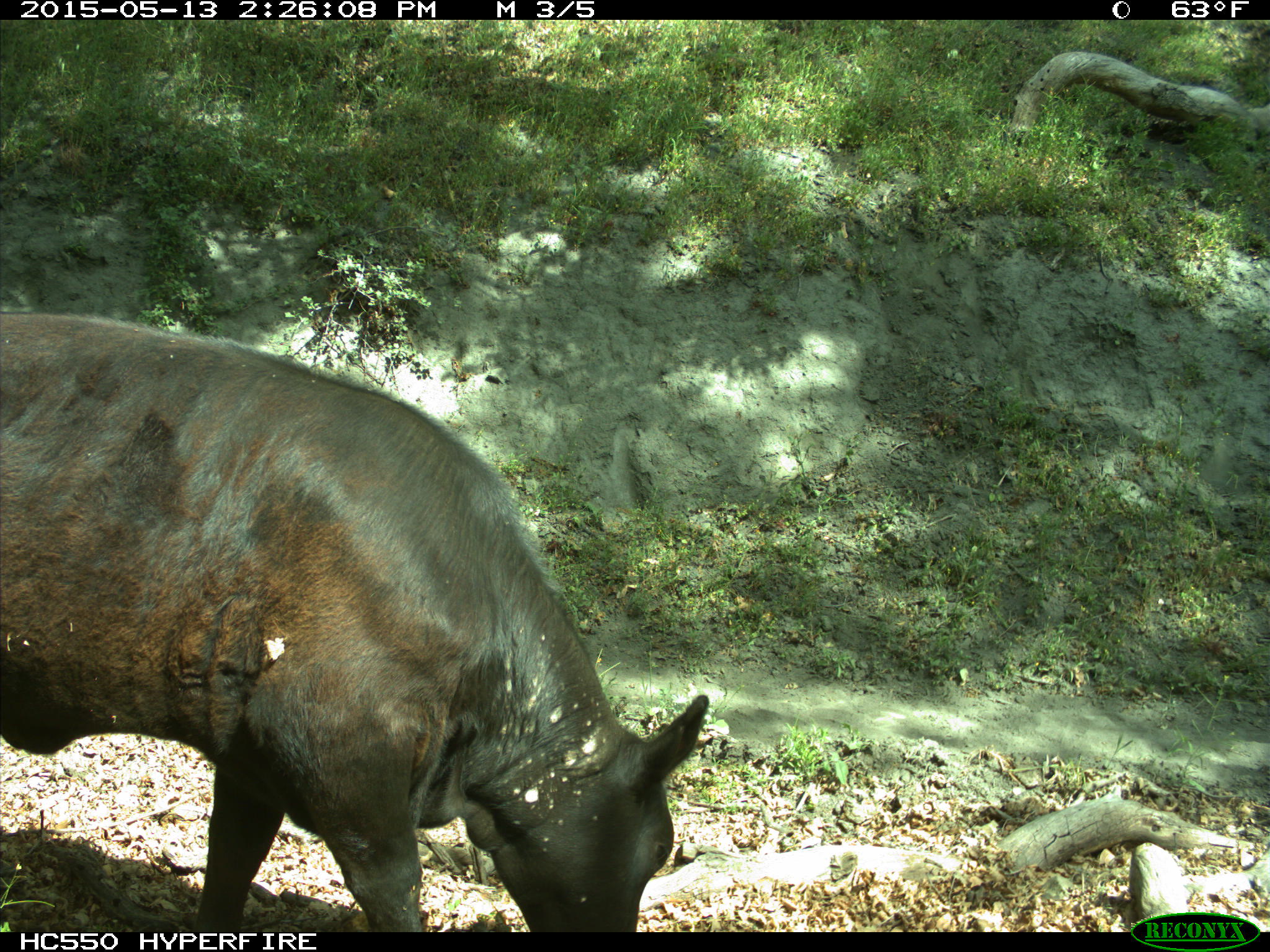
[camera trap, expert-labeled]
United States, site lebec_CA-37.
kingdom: Animalia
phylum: Chordata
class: Mammalia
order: Artiodactyla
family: Bovidae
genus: Bos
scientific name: Bos taurus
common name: domestic cow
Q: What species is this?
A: Bos taurus (domestic cow).